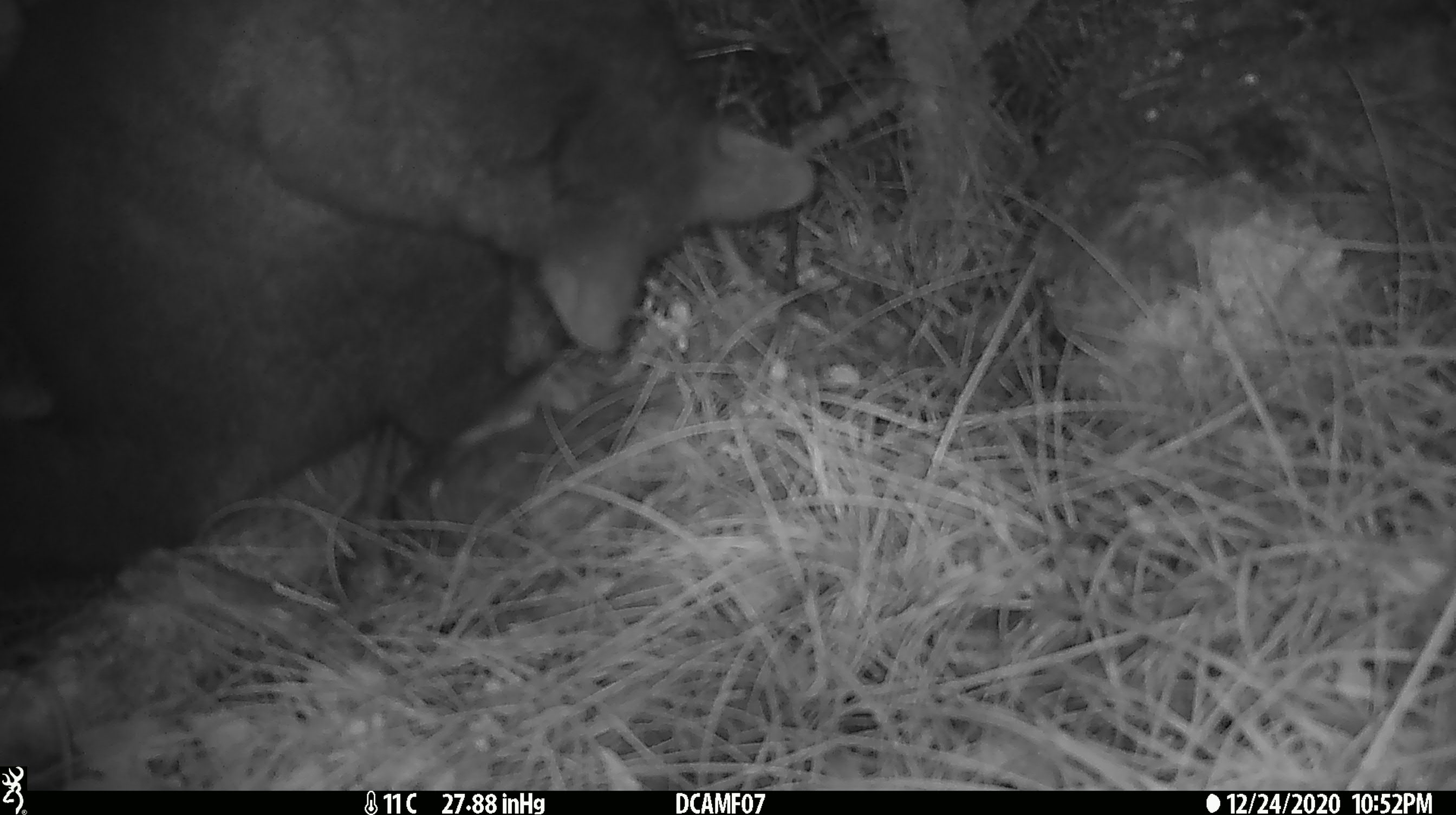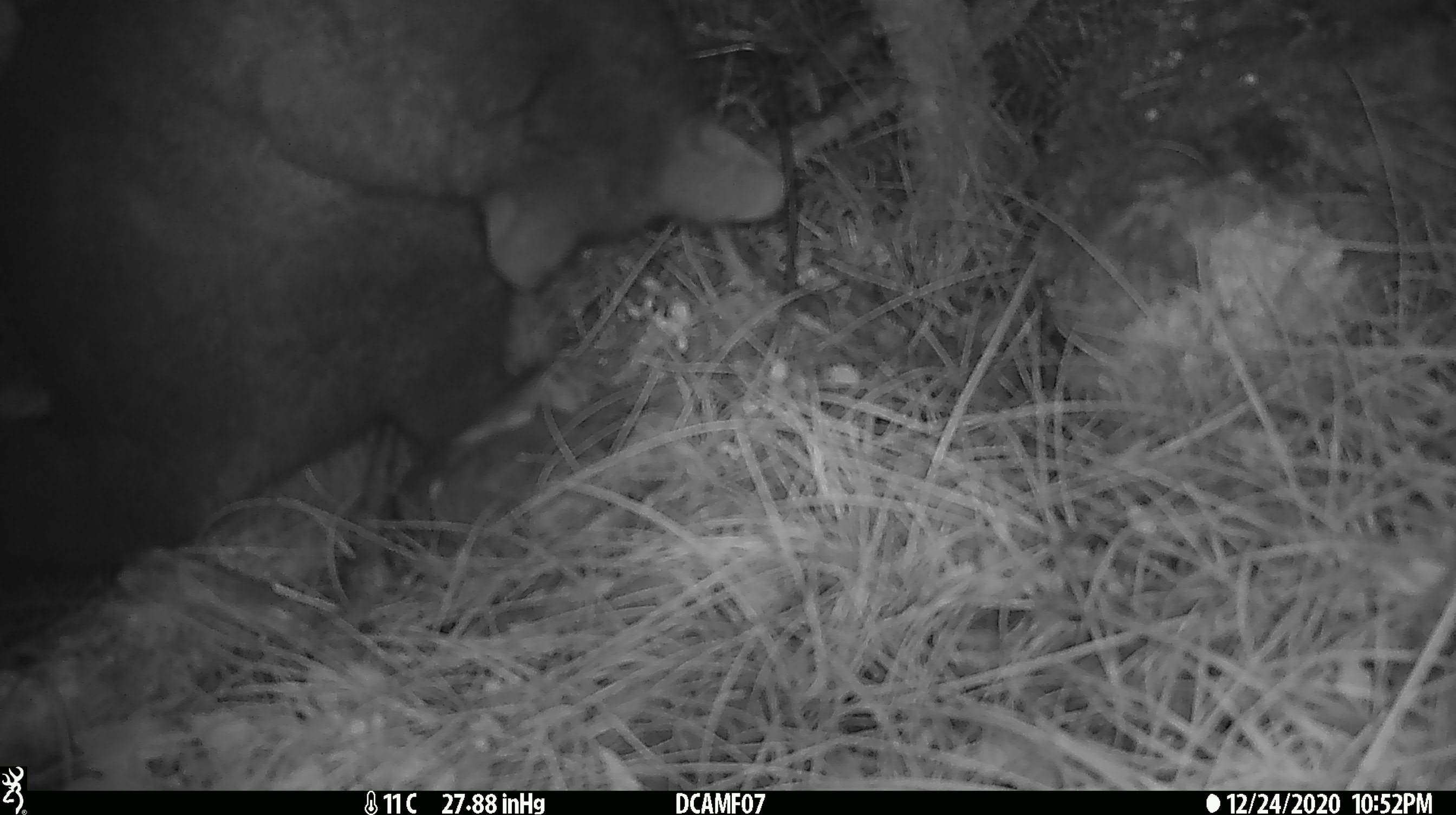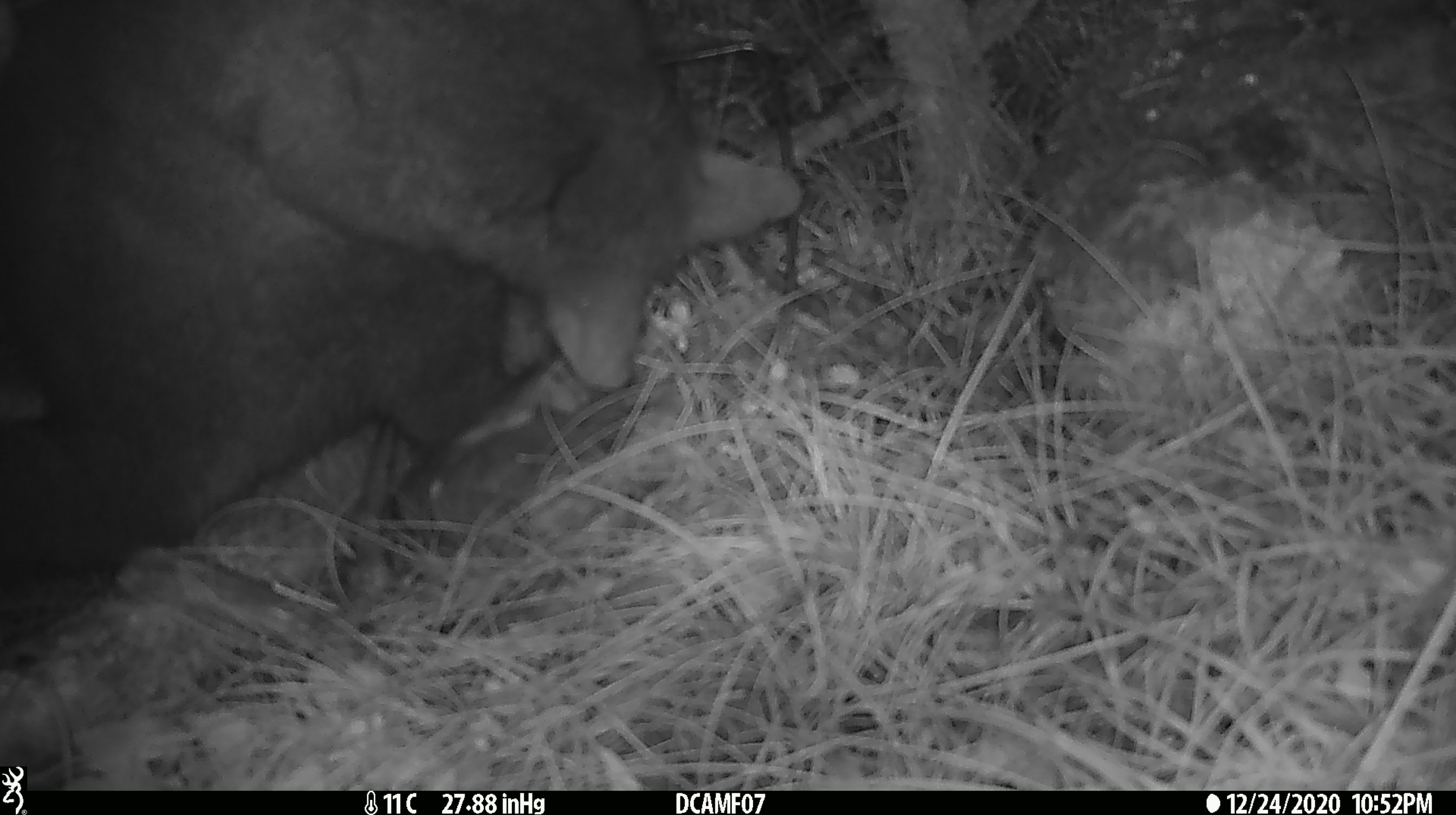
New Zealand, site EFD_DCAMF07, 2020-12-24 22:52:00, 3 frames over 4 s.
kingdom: Animalia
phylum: Chordata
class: Mammalia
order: Diprotodontia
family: Phalangeridae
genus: Trichosurus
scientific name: Trichosurus vulpecula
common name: common brushtail possum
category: possum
Possum (common brushtail possum) (Trichosurus vulpecula).